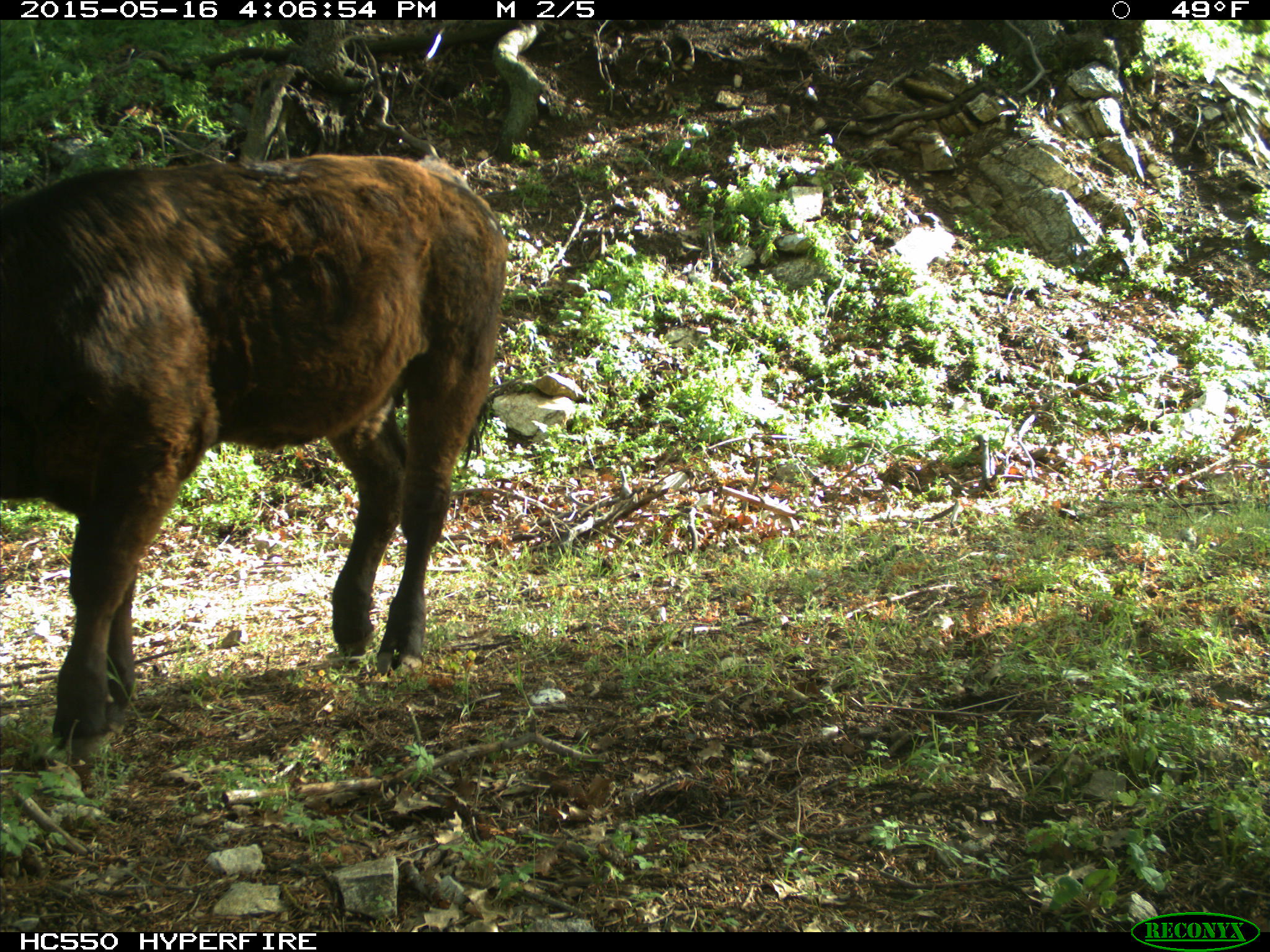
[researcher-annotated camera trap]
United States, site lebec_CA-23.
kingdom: Animalia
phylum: Chordata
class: Mammalia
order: Artiodactyla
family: Bovidae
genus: Bos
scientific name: Bos taurus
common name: domestic cow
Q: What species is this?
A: Bos taurus (domestic cow).